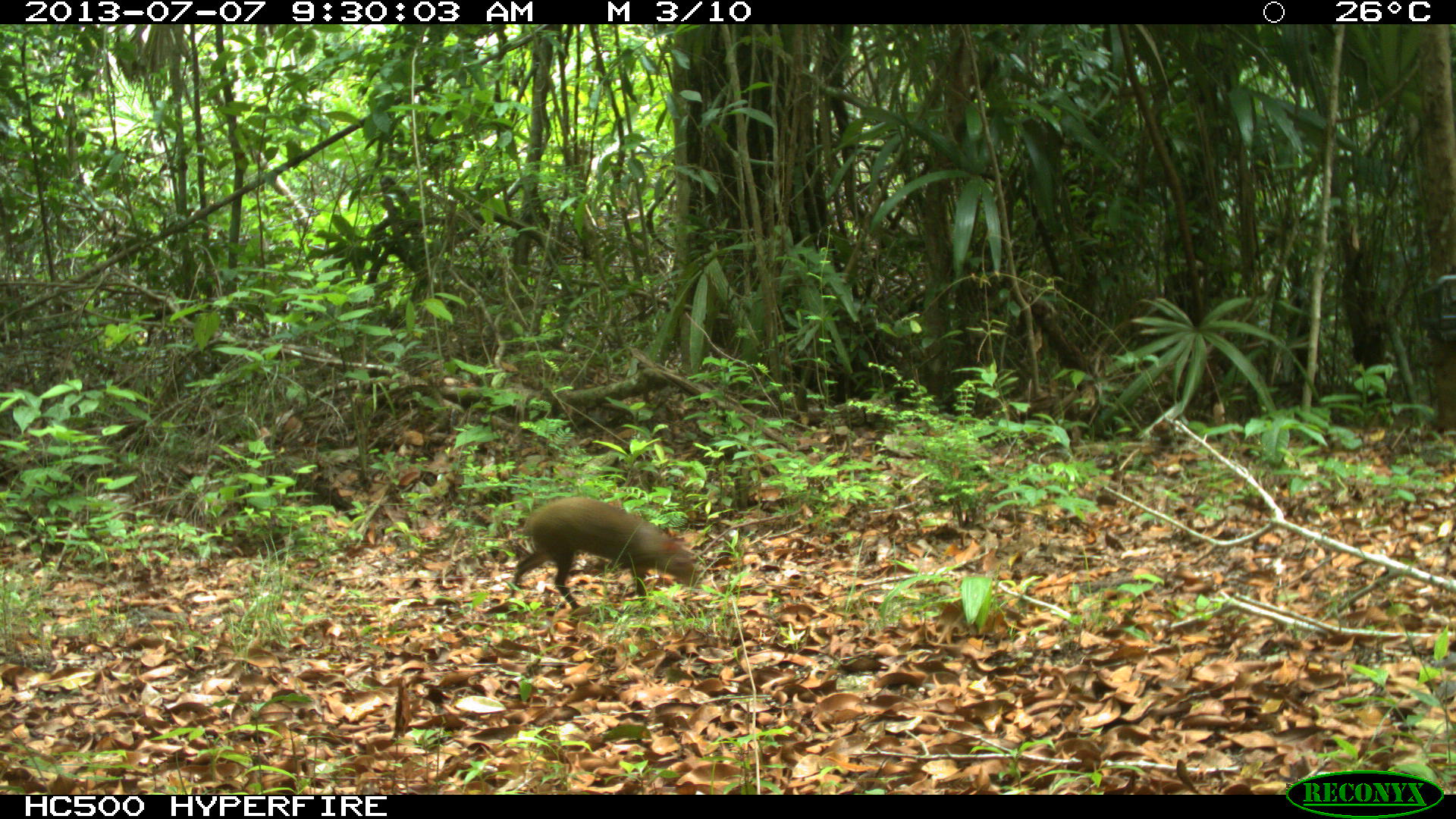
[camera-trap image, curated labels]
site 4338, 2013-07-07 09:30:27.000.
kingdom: Animalia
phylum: Chordata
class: Mammalia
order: Rodentia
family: Dasyproctidae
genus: Dasyprocta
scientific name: Dasyprocta punctata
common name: central american agouti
Dasyprocta punctata (central american agouti), count 1.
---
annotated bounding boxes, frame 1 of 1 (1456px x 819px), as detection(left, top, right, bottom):
dasyprocta punctata: detection(509, 496, 698, 610)